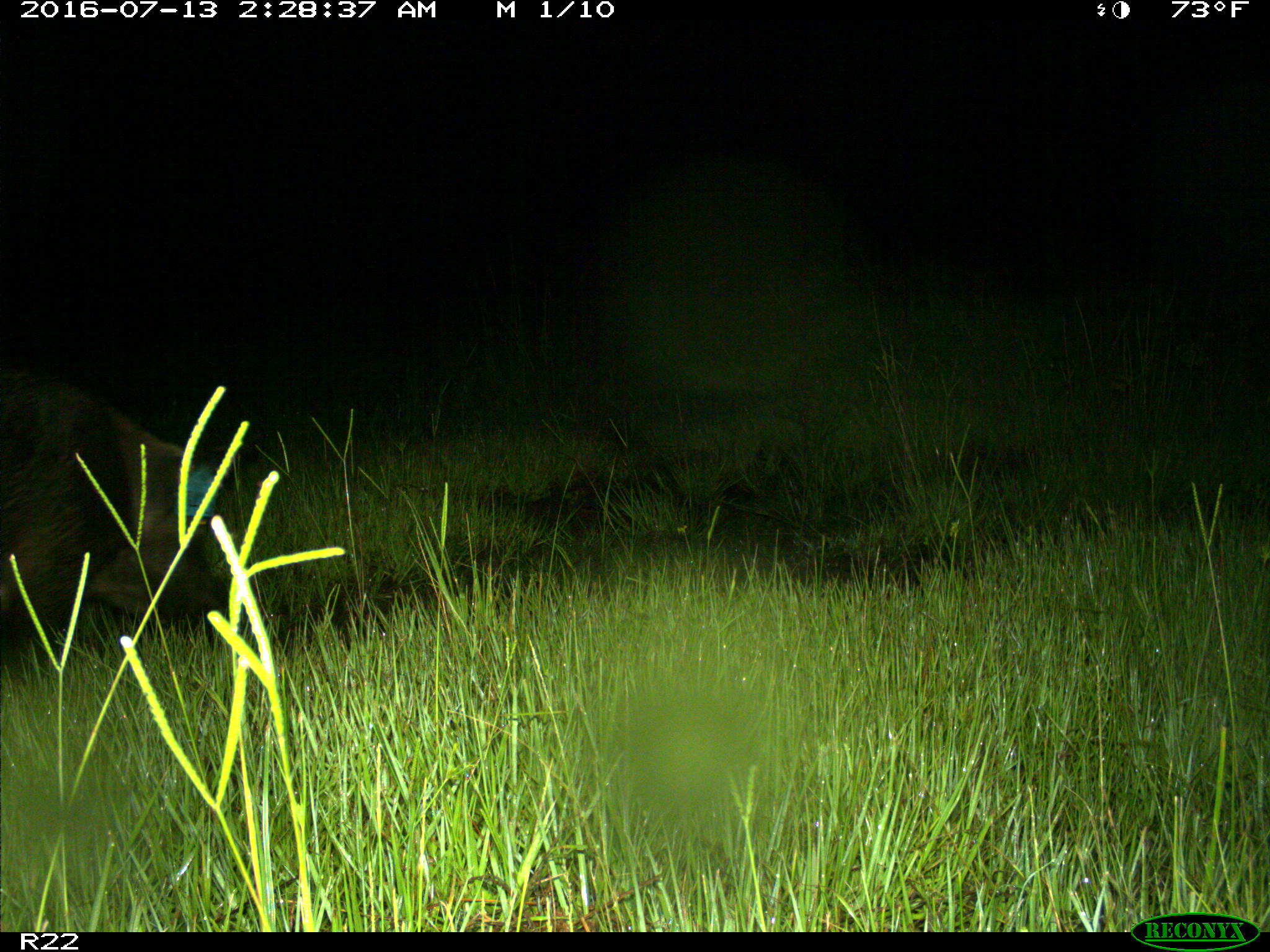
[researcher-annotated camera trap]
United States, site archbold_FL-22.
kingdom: Animalia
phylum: Chordata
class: Mammalia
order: Artiodactyla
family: Suidae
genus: Sus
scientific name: Sus scrofa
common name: wild boar